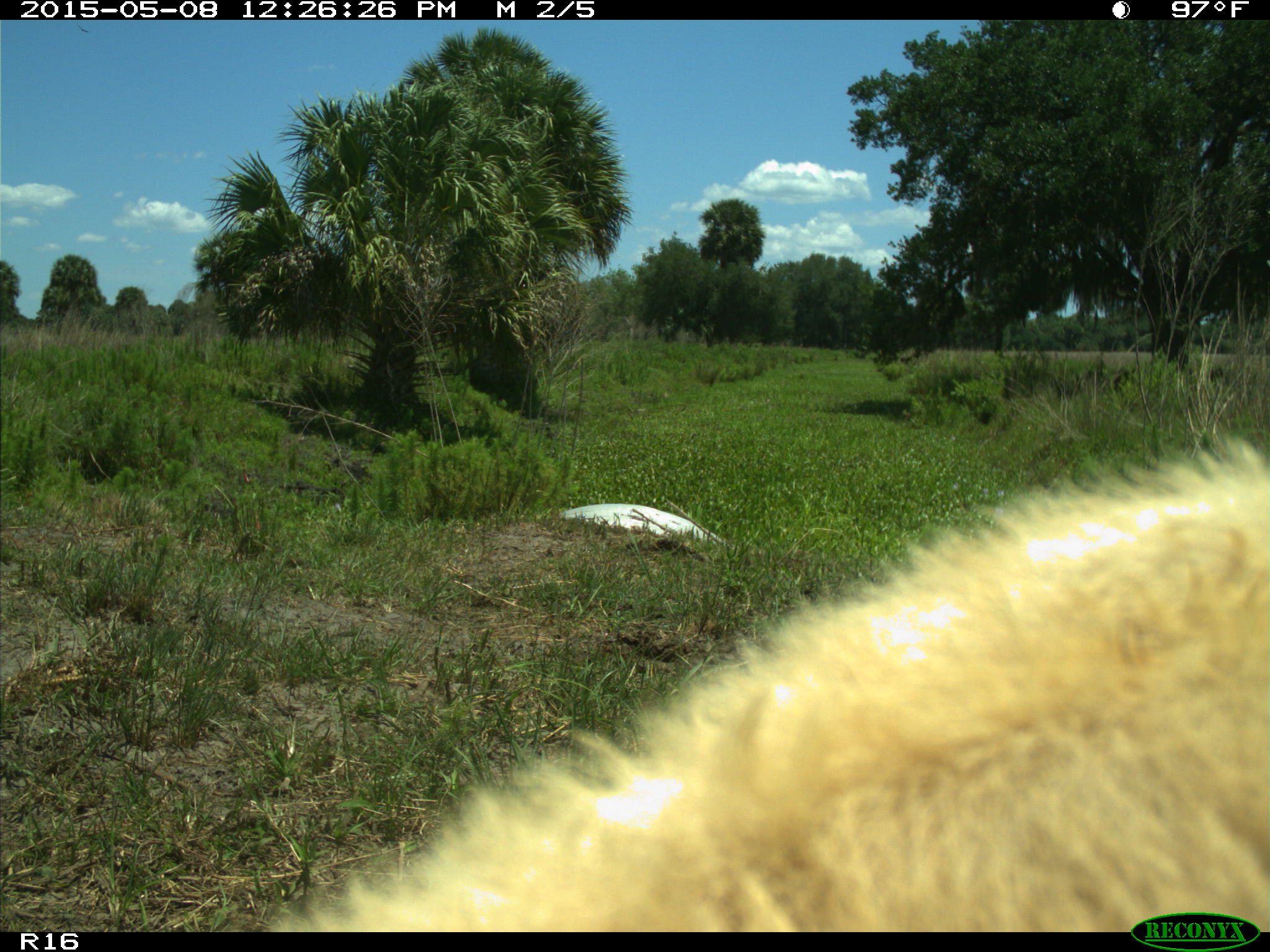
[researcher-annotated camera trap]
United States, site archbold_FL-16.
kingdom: Animalia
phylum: Chordata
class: Mammalia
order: Artiodactyla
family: Bovidae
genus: Bos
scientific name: Bos taurus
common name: domestic cow